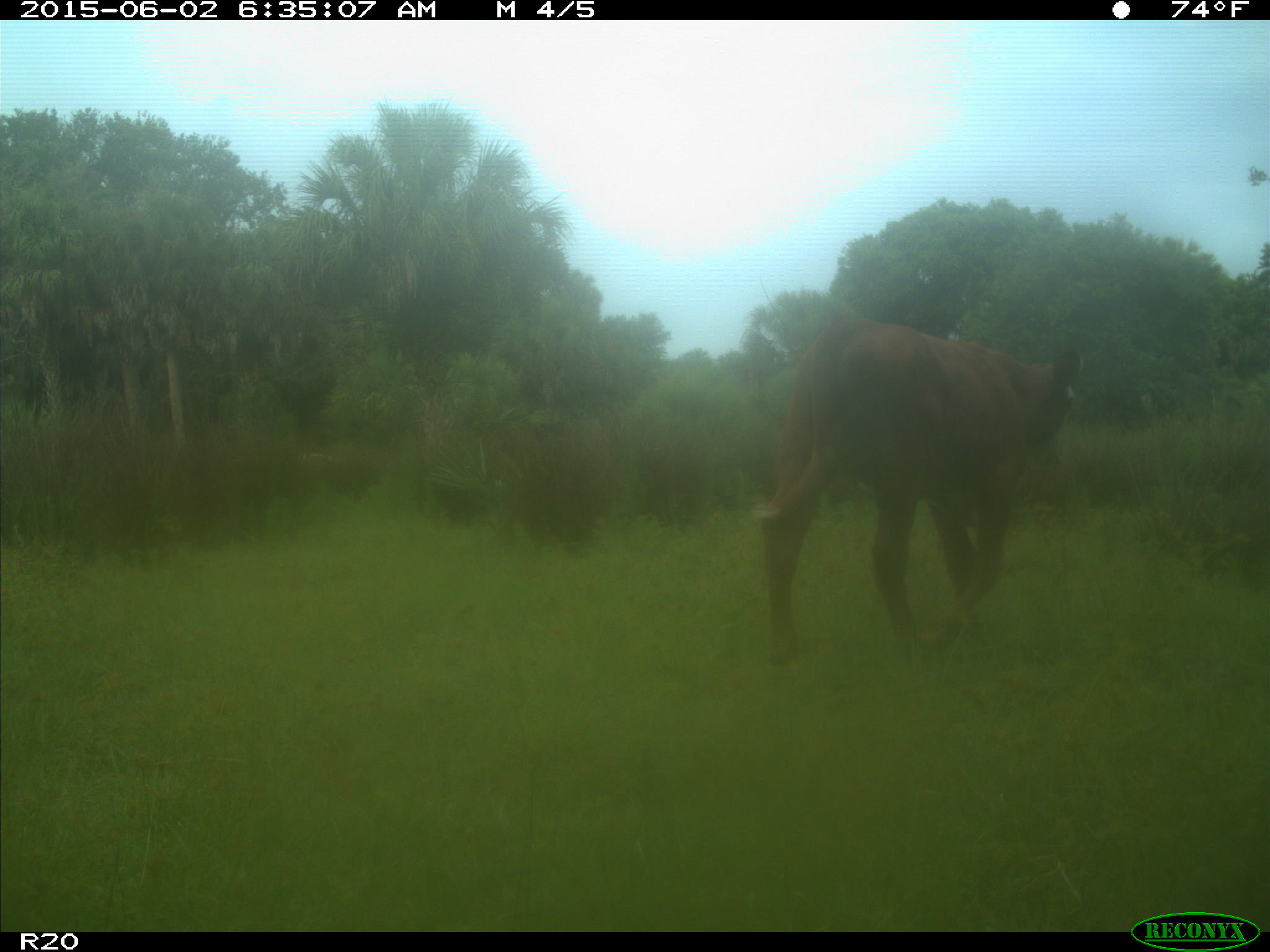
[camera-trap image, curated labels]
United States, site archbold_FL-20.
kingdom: Animalia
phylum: Chordata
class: Mammalia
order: Artiodactyla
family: Bovidae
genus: Bos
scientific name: Bos taurus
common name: domestic cow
Bos taurus (domestic cow).